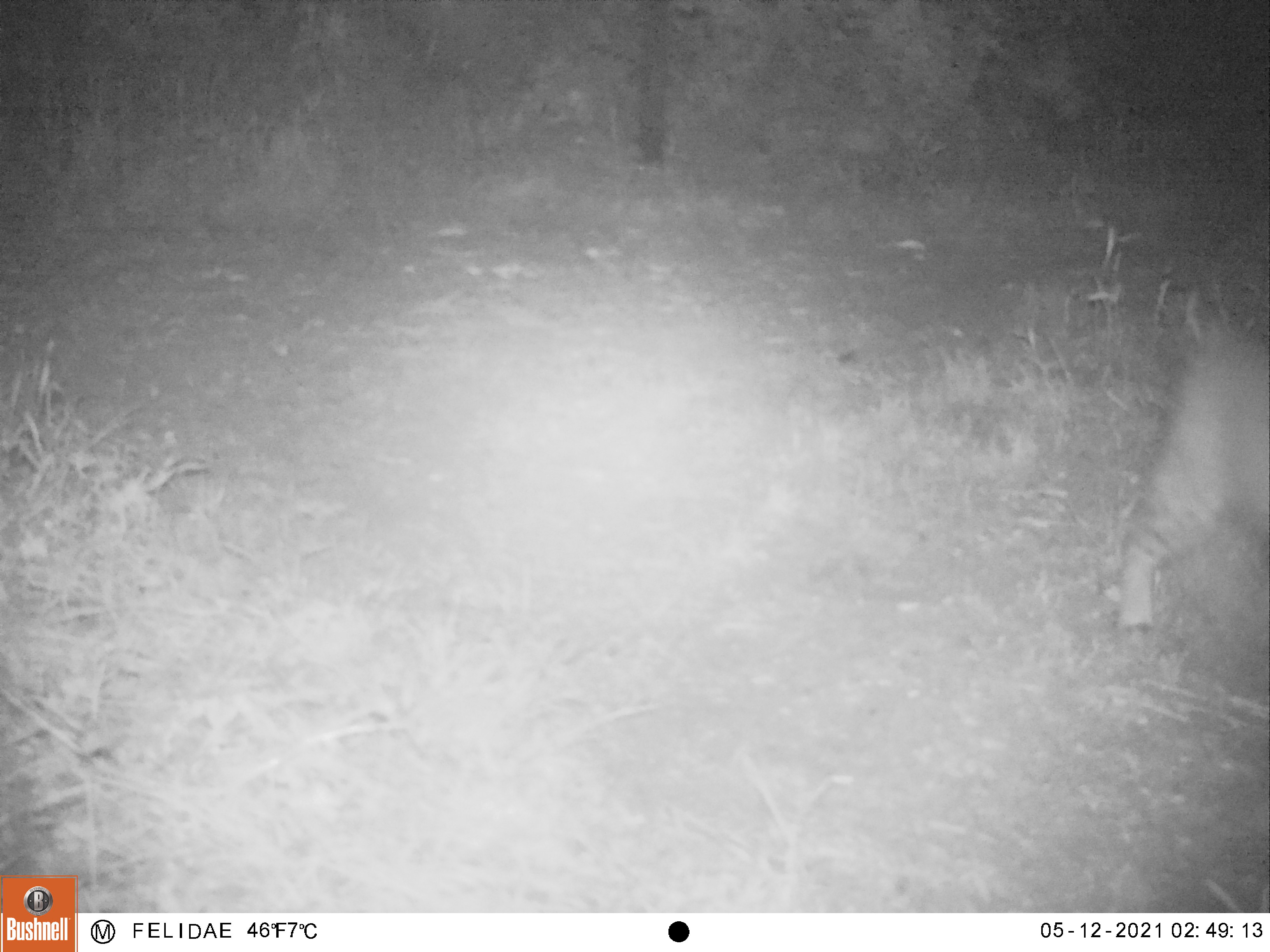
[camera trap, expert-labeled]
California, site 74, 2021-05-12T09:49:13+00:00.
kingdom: Animalia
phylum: Chordata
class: Mammalia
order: Carnivora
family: Felidae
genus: Lynx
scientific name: Lynx rufus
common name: bobcat